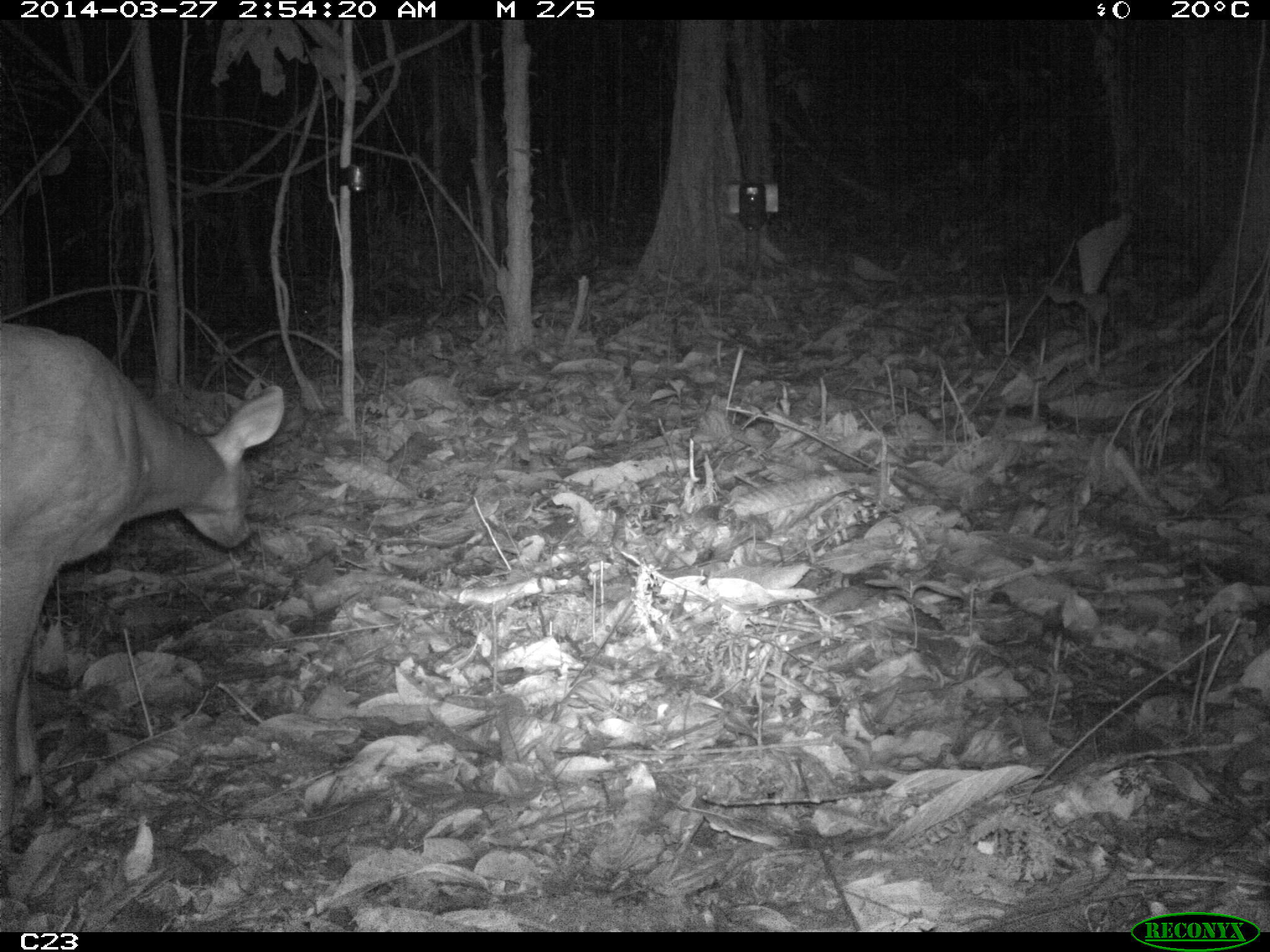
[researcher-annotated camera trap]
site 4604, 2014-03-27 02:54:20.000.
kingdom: Animalia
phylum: Chordata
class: Mammalia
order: Artiodactyla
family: Cervidae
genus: Mazama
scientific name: Mazama americana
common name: red brocket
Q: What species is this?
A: Mazama americana (red brocket).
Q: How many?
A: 1.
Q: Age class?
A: Adult.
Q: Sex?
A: Female.